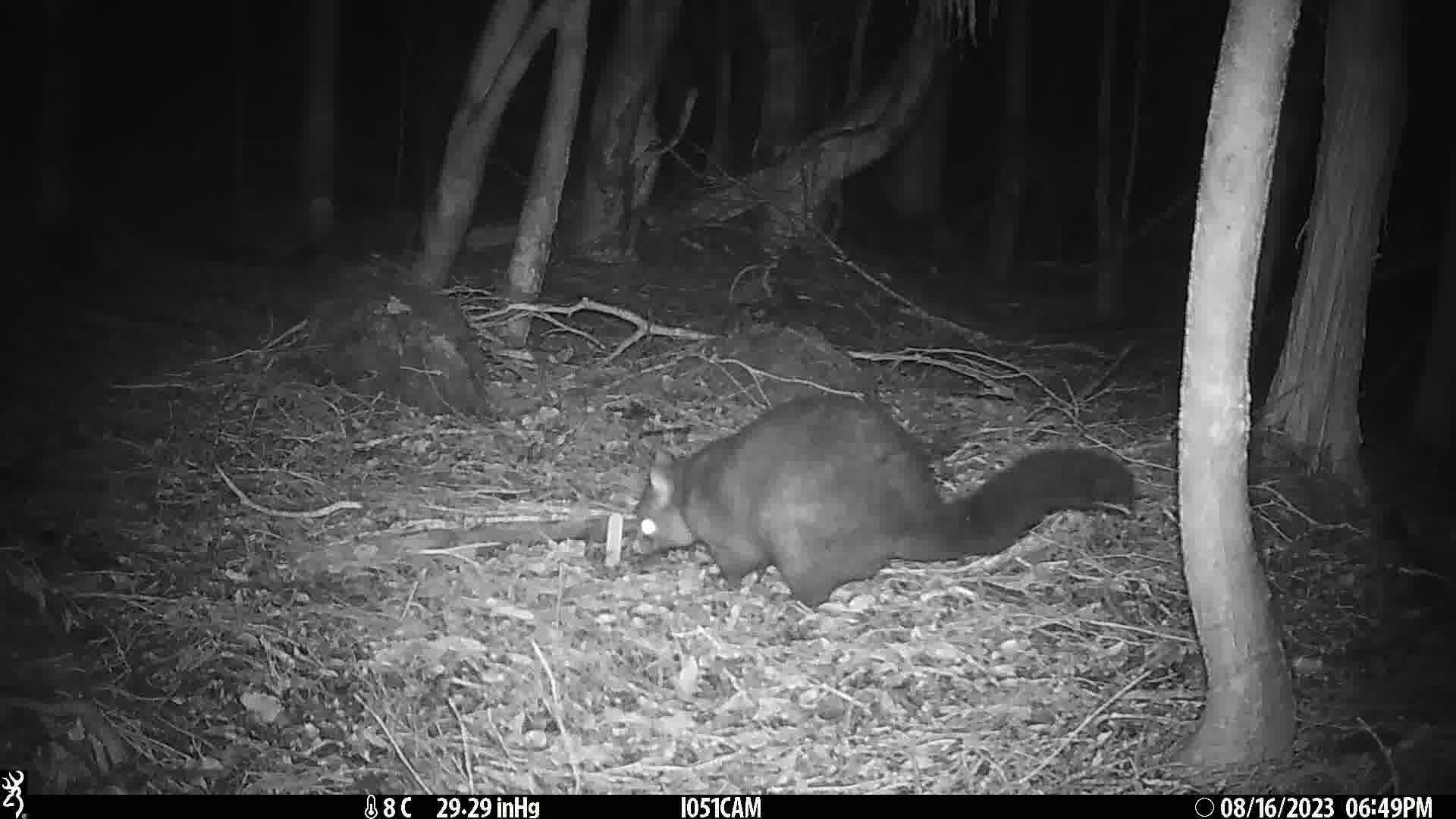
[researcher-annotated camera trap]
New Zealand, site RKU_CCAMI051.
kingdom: Animalia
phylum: Chordata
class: Mammalia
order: Diprotodontia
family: Phalangeridae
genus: Trichosurus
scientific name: Trichosurus vulpecula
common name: common brushtail possum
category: possum